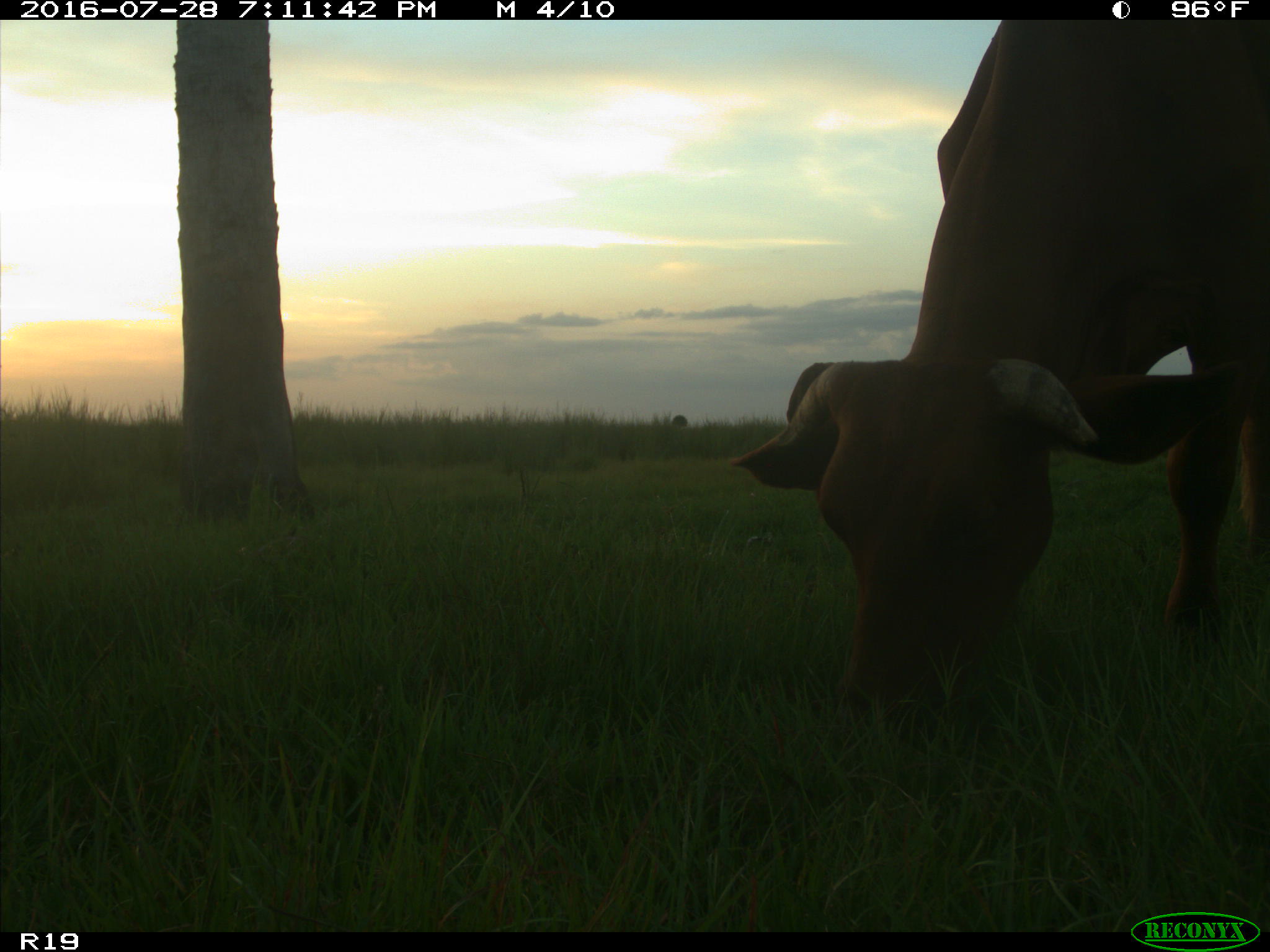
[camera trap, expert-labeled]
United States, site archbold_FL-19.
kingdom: Animalia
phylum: Chordata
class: Mammalia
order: Artiodactyla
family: Bovidae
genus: Bos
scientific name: Bos taurus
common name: domestic cow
Bos taurus (domestic cow).